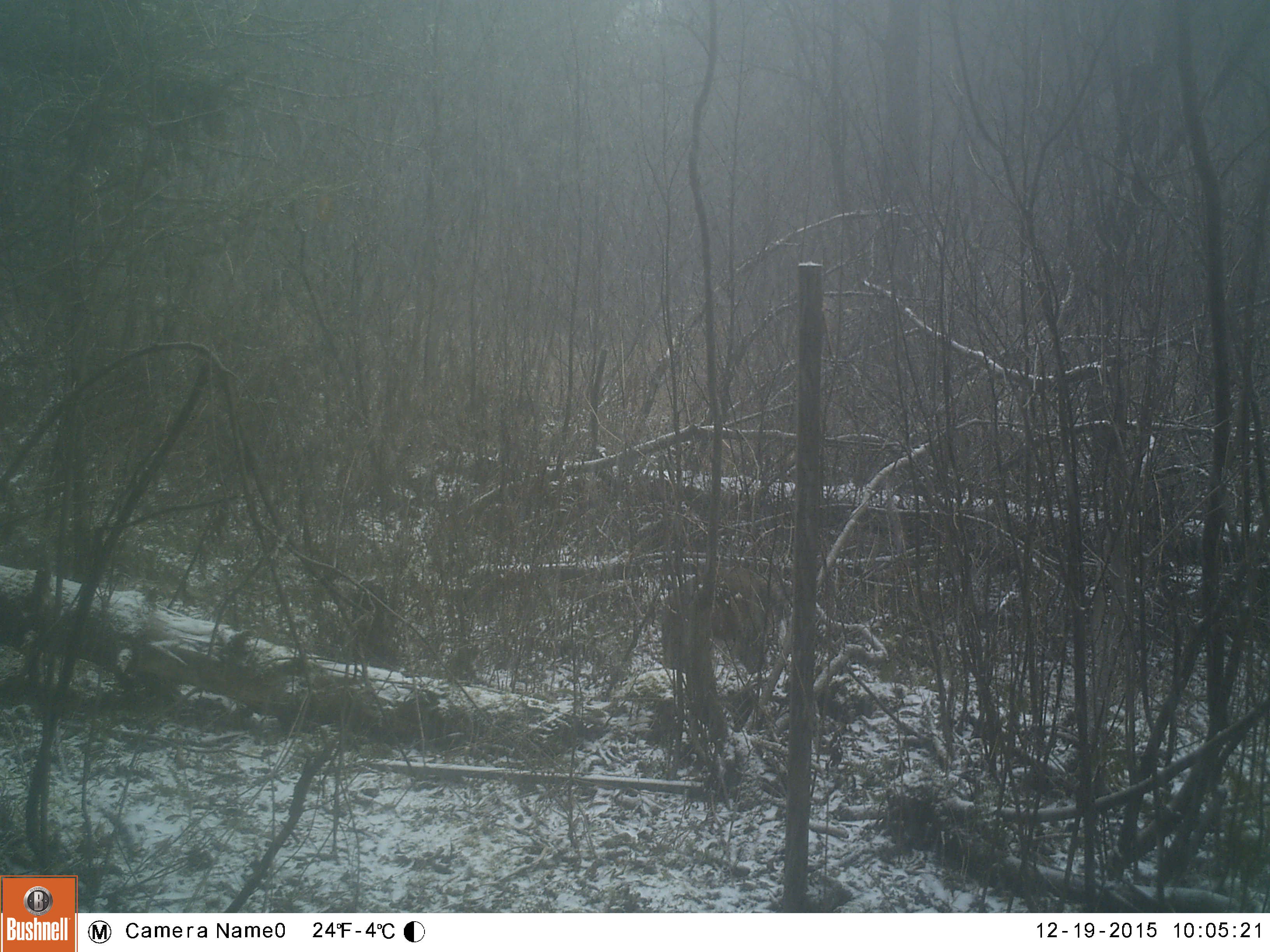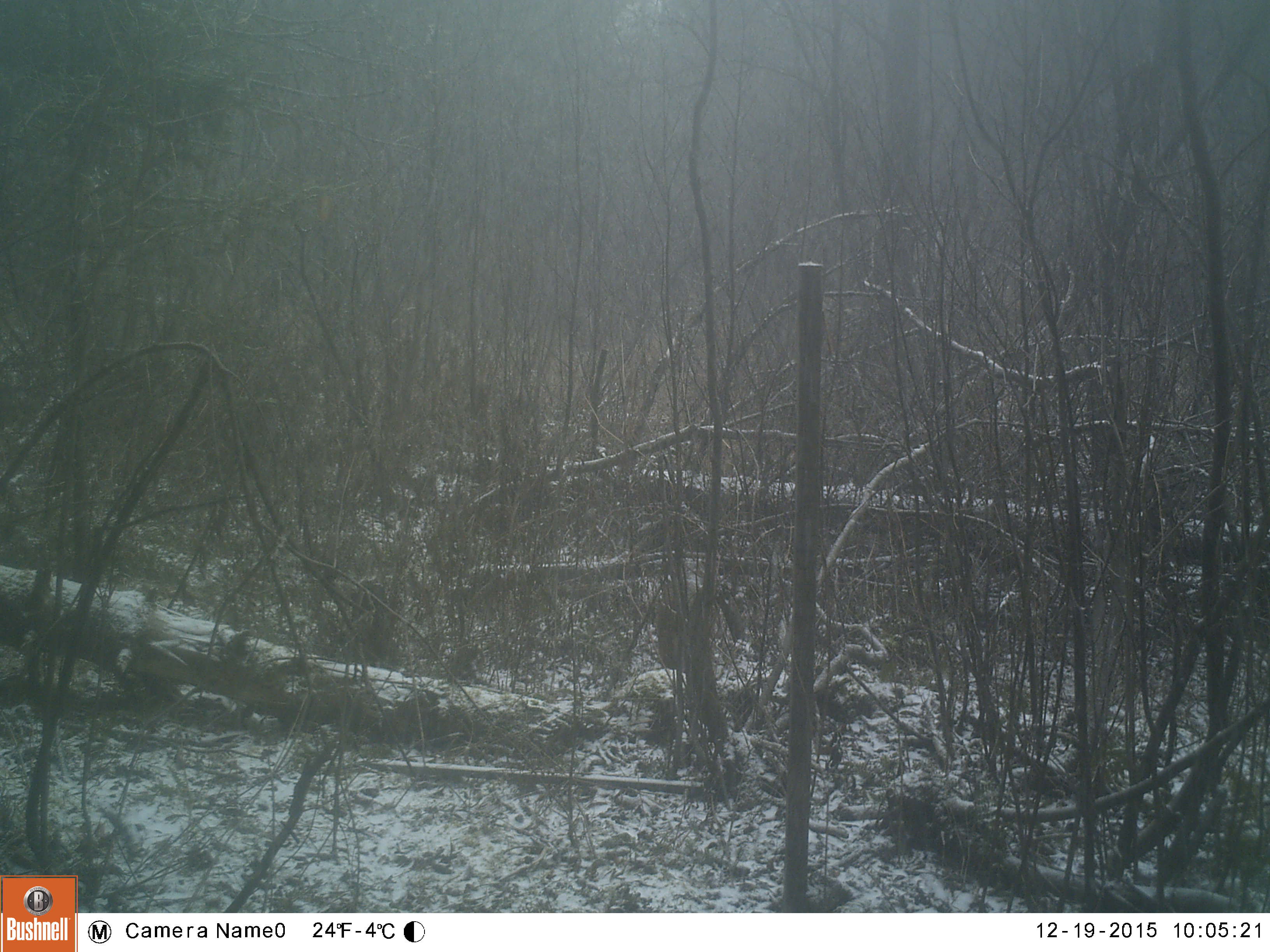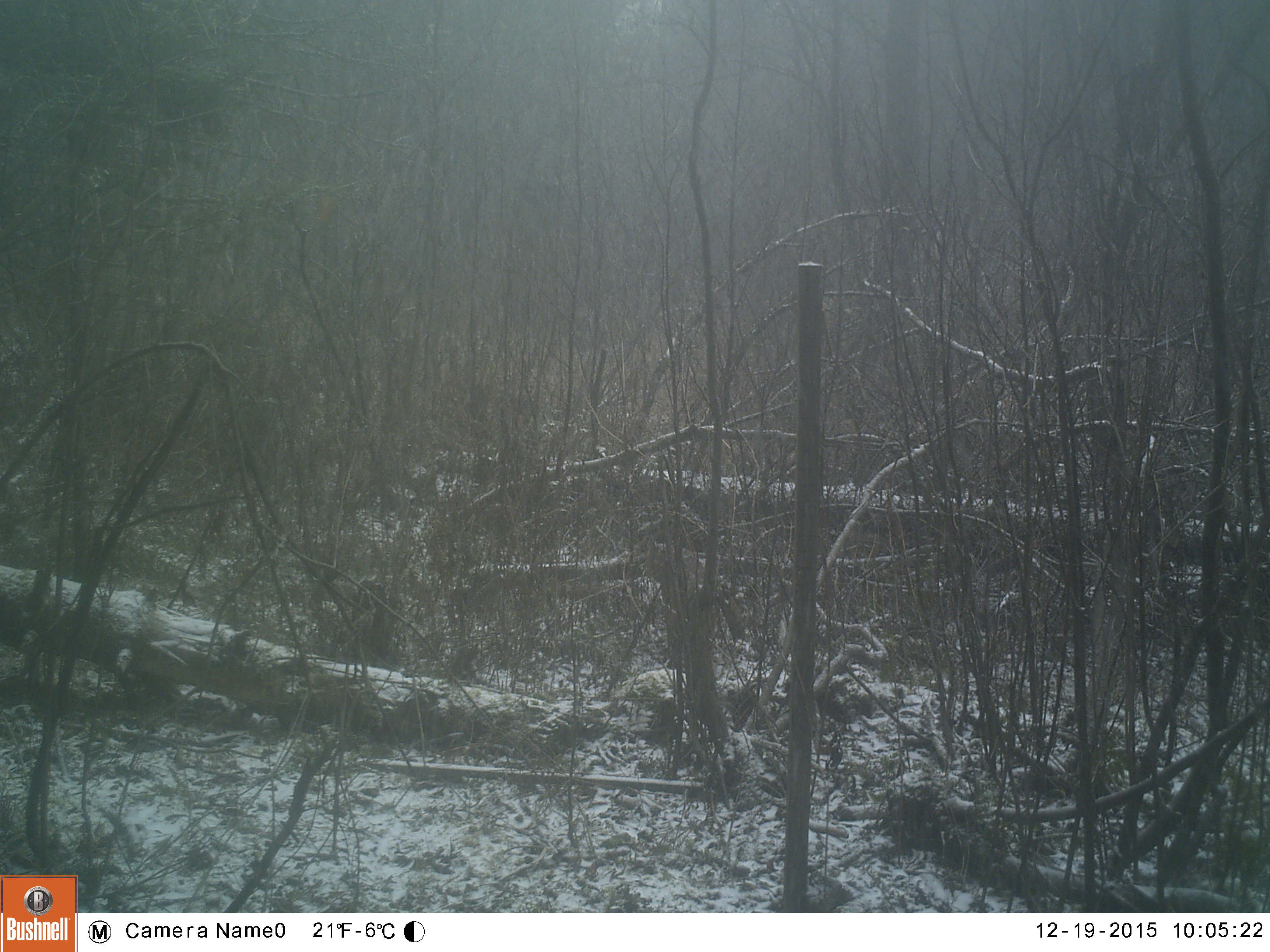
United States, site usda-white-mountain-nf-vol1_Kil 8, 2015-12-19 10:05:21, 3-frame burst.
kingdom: Animalia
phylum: Chordata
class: Mammalia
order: Carnivora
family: Felidae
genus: Lynx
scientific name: Lynx rufus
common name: bobcat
Bobcat (Lynx rufus).